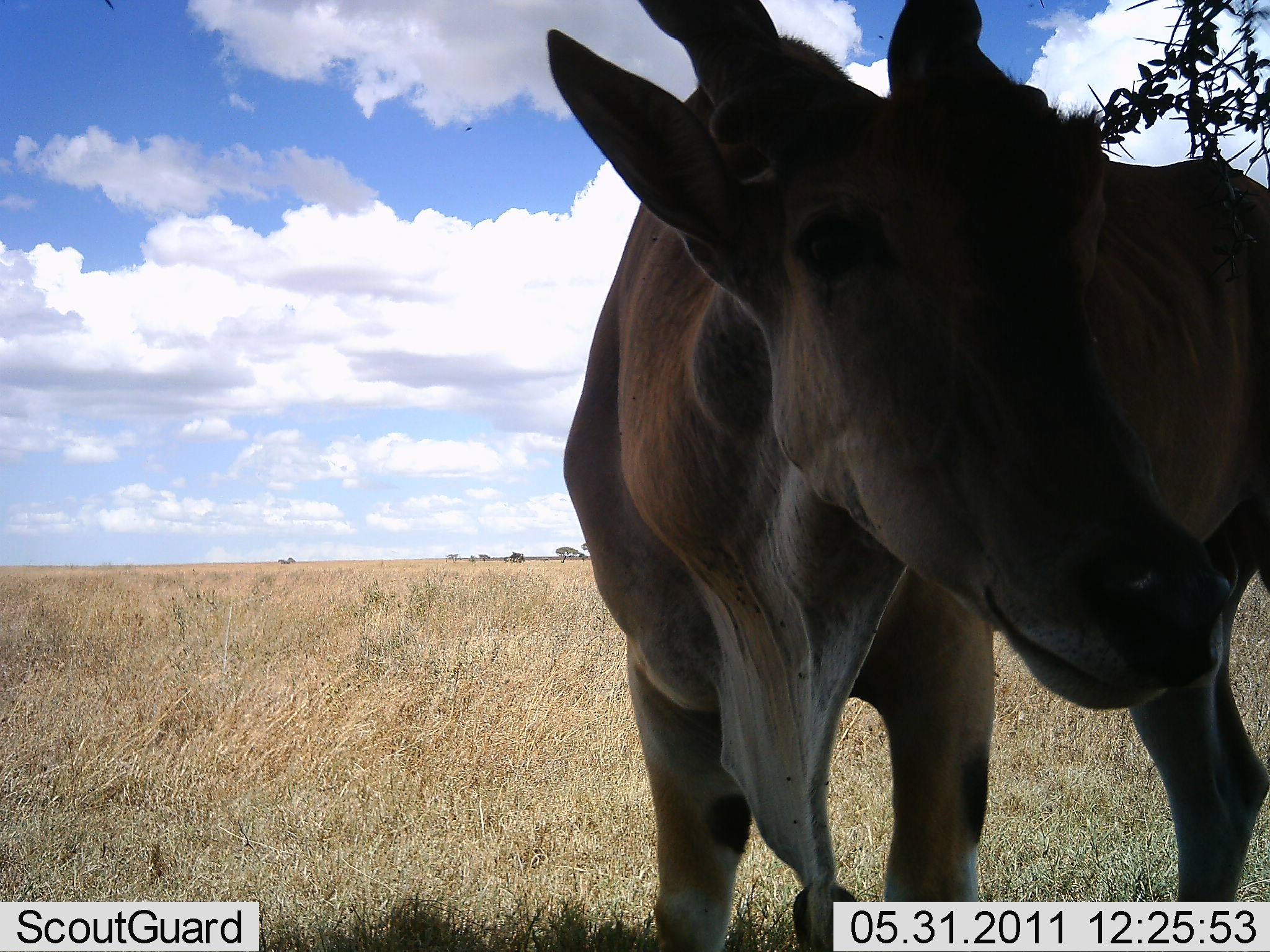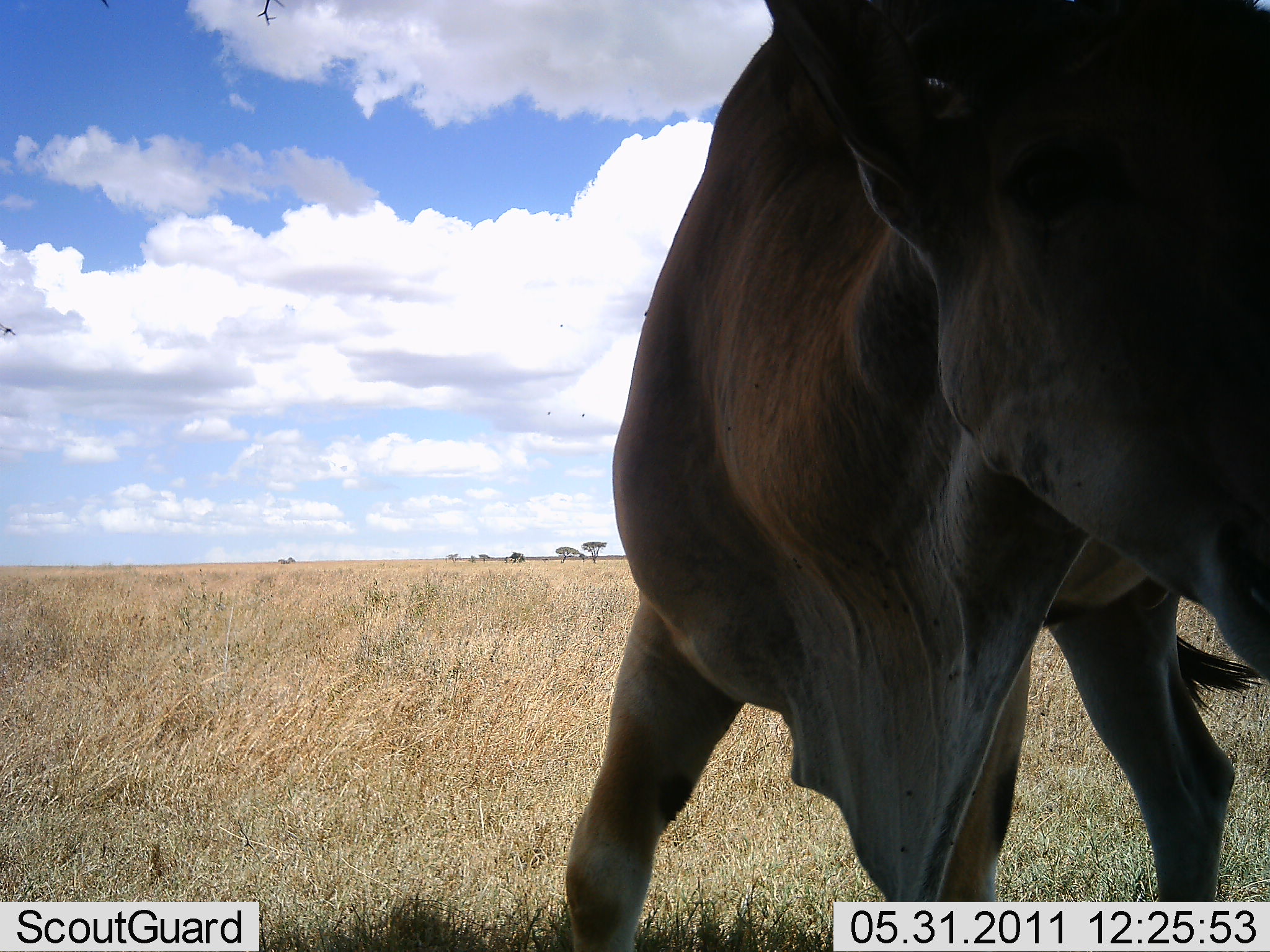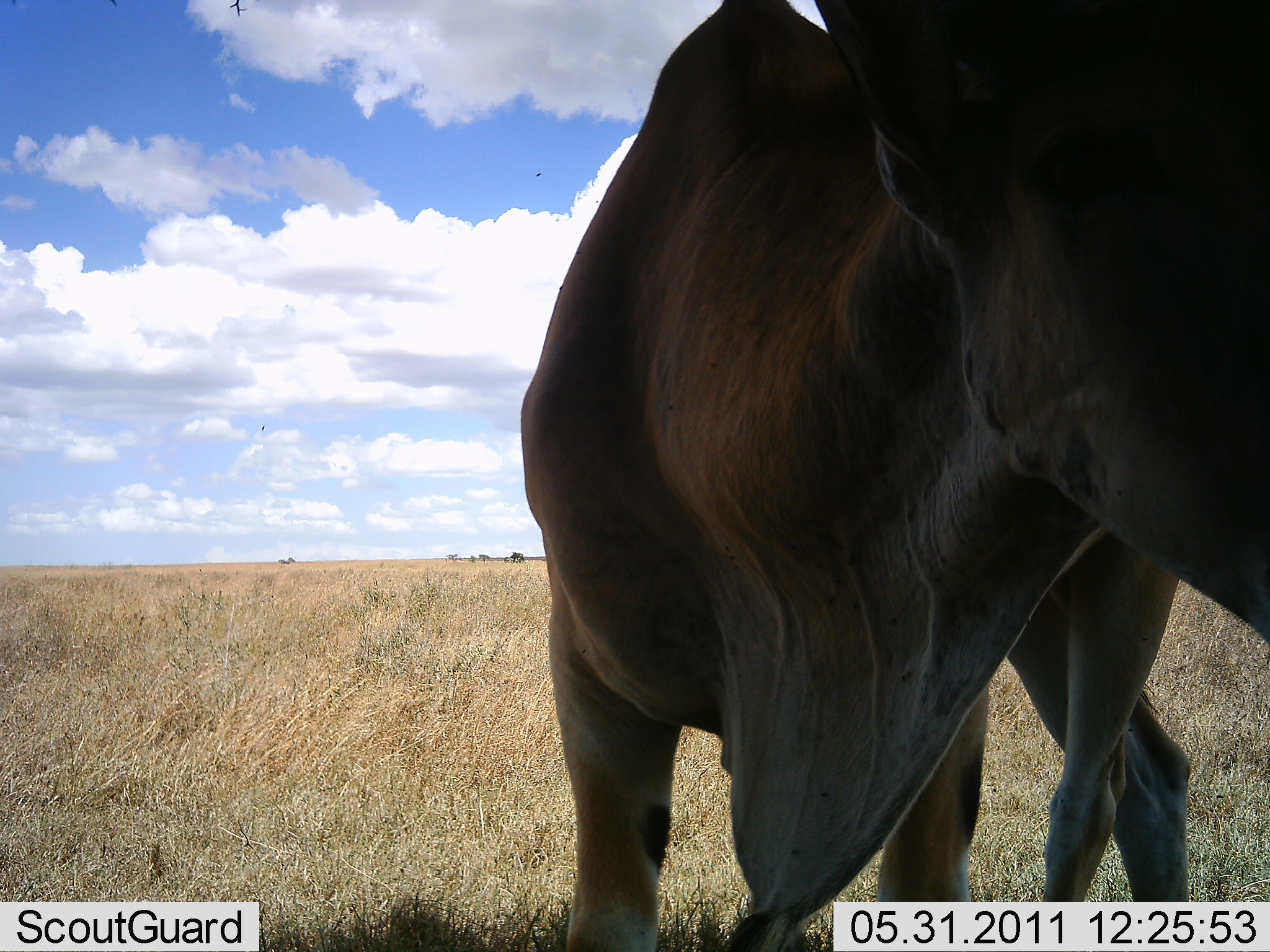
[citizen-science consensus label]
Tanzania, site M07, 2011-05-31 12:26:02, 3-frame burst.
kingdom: Animalia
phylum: Chordata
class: Mammalia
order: Artiodactyla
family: Bovidae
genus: Tragelaphus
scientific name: Tragelaphus oryx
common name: eland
Eland (Tragelaphus oryx), count 1. Behavior (volunteer vote fractions): standing 73%, resting 0%, moving 27%, interacting 9%. Young present (vote fraction): 0%. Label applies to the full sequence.